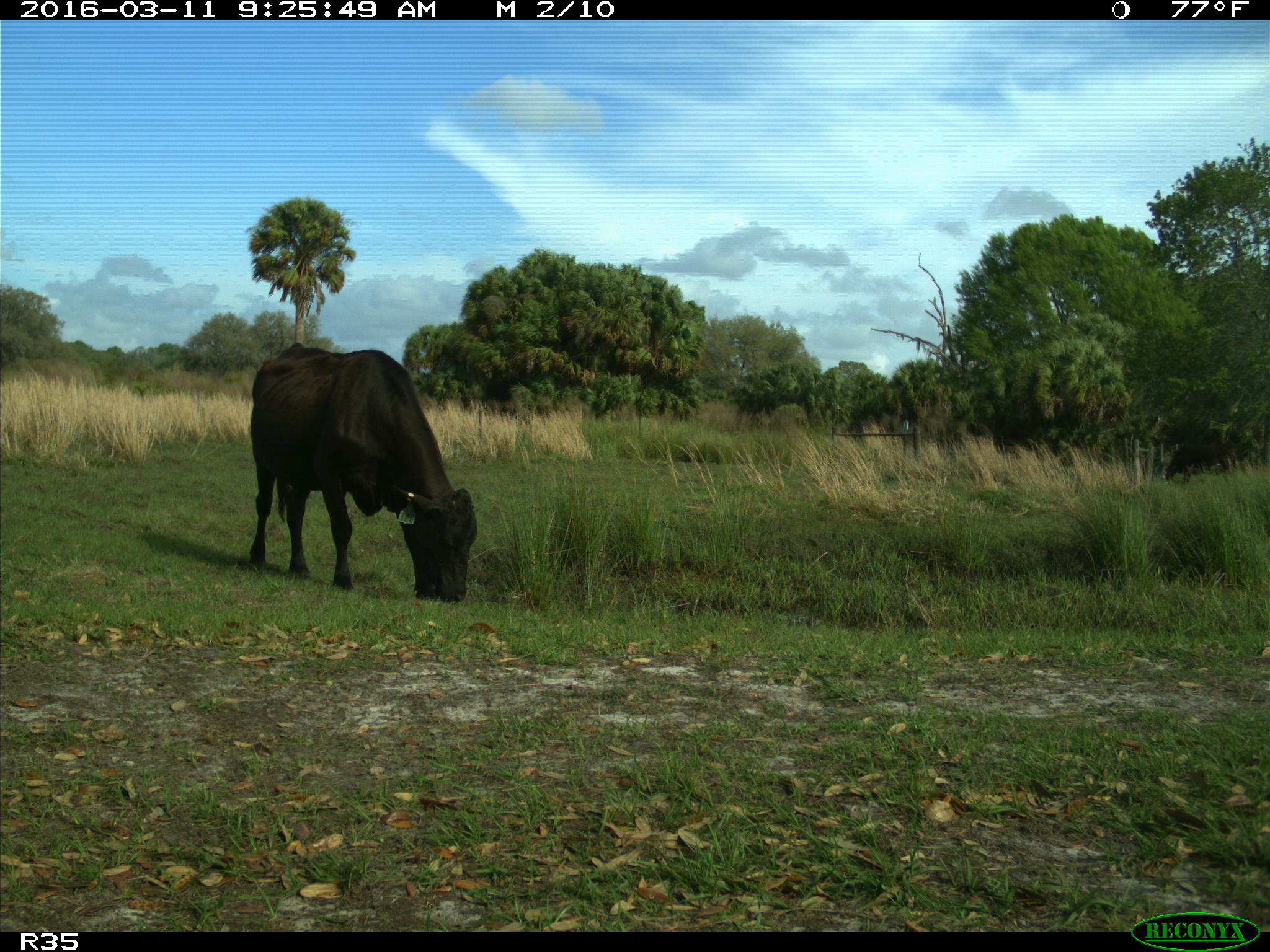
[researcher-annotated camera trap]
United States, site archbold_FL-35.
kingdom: Animalia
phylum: Chordata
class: Mammalia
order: Artiodactyla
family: Bovidae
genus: Bos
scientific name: Bos taurus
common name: domestic cow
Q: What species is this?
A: Bos taurus (domestic cow).